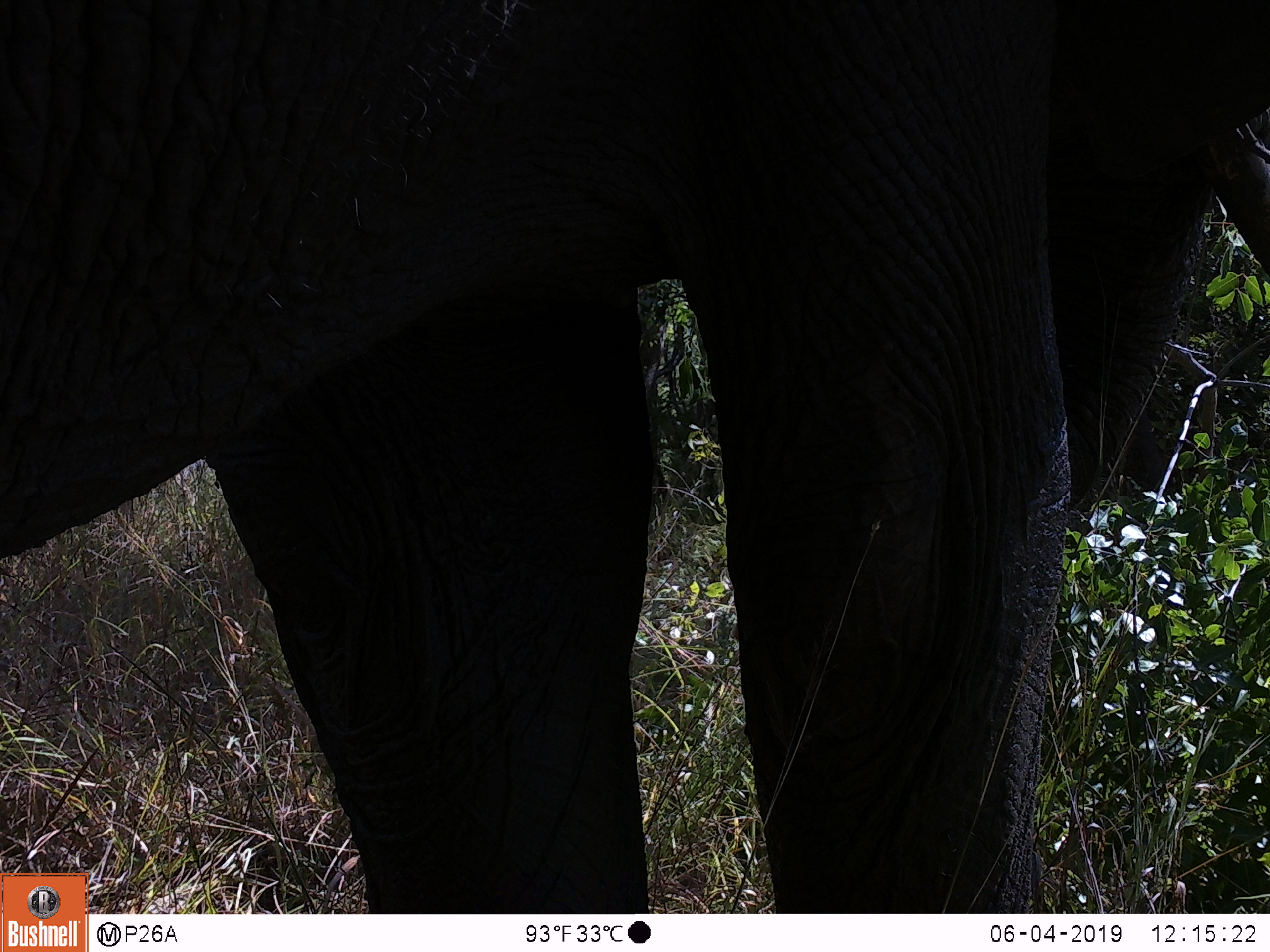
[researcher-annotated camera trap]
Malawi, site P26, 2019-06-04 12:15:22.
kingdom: Animalia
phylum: Chordata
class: Mammalia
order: Proboscidea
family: Elephantidae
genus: Loxodonta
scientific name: Loxodonta africana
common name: african savanna elephant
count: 1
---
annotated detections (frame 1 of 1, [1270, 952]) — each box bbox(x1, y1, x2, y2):
african savanna elephant: bbox(87, 2, 1268, 912)